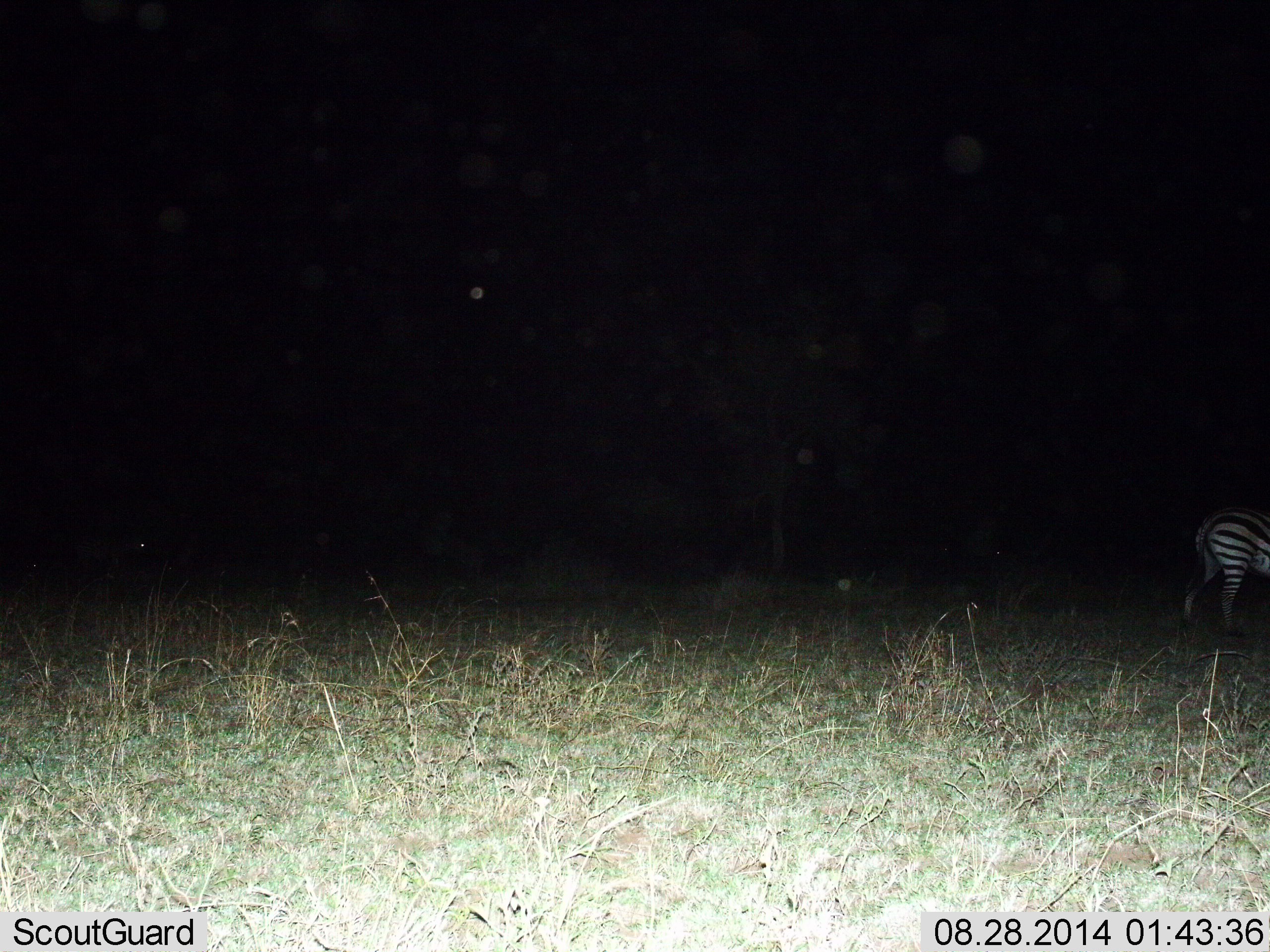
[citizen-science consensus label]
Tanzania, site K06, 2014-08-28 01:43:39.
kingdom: Animalia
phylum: Chordata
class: Mammalia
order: Perissodactyla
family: Equidae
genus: Equus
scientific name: Equus quagga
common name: plains zebra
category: zebra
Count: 1.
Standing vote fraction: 50%.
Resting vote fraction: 0%.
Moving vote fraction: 60%.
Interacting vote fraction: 0%.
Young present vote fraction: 0%.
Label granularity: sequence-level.